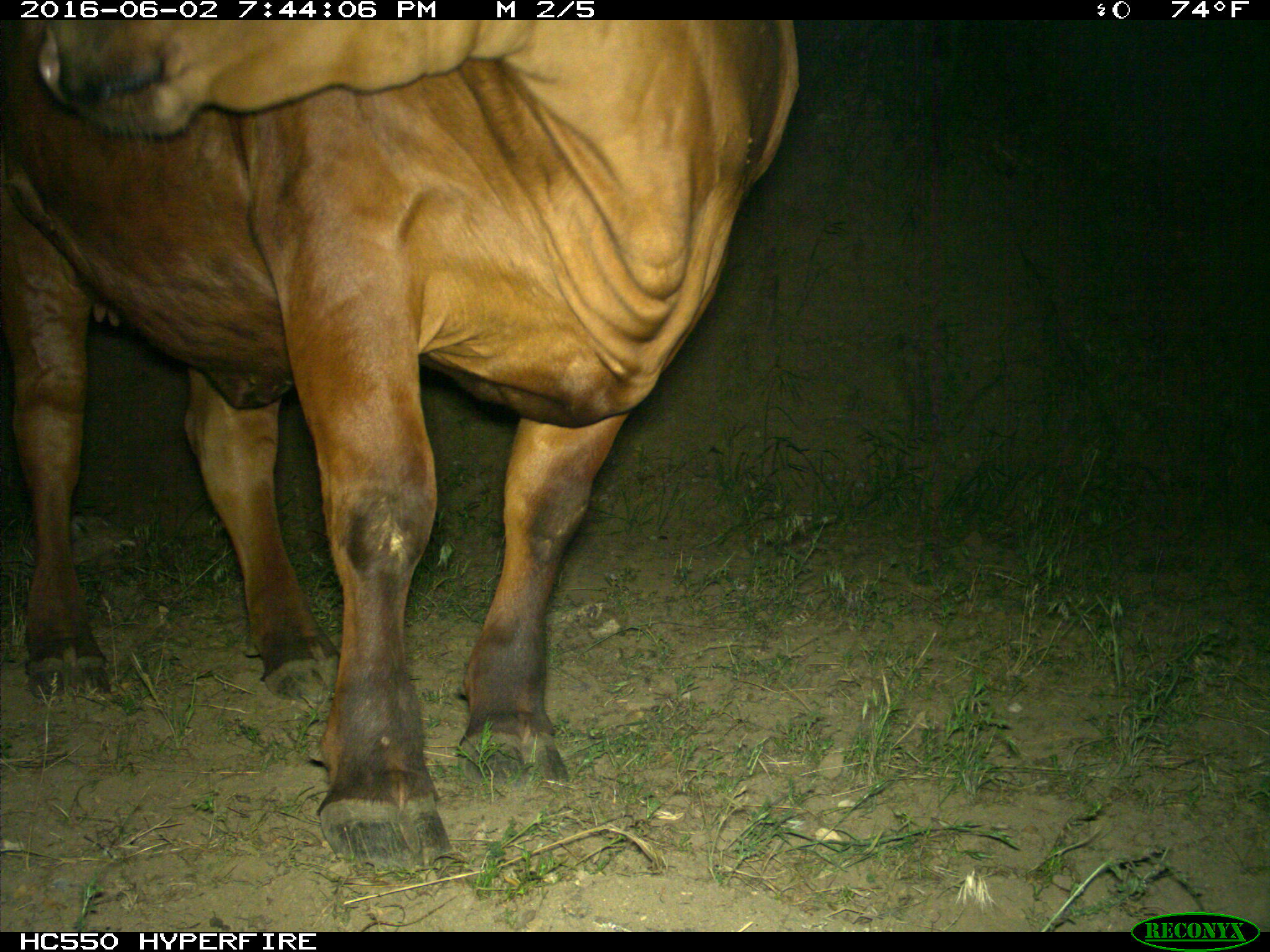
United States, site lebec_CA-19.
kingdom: Animalia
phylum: Chordata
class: Mammalia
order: Artiodactyla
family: Bovidae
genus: Bos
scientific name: Bos taurus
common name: domestic cow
Bos taurus (domestic cow).